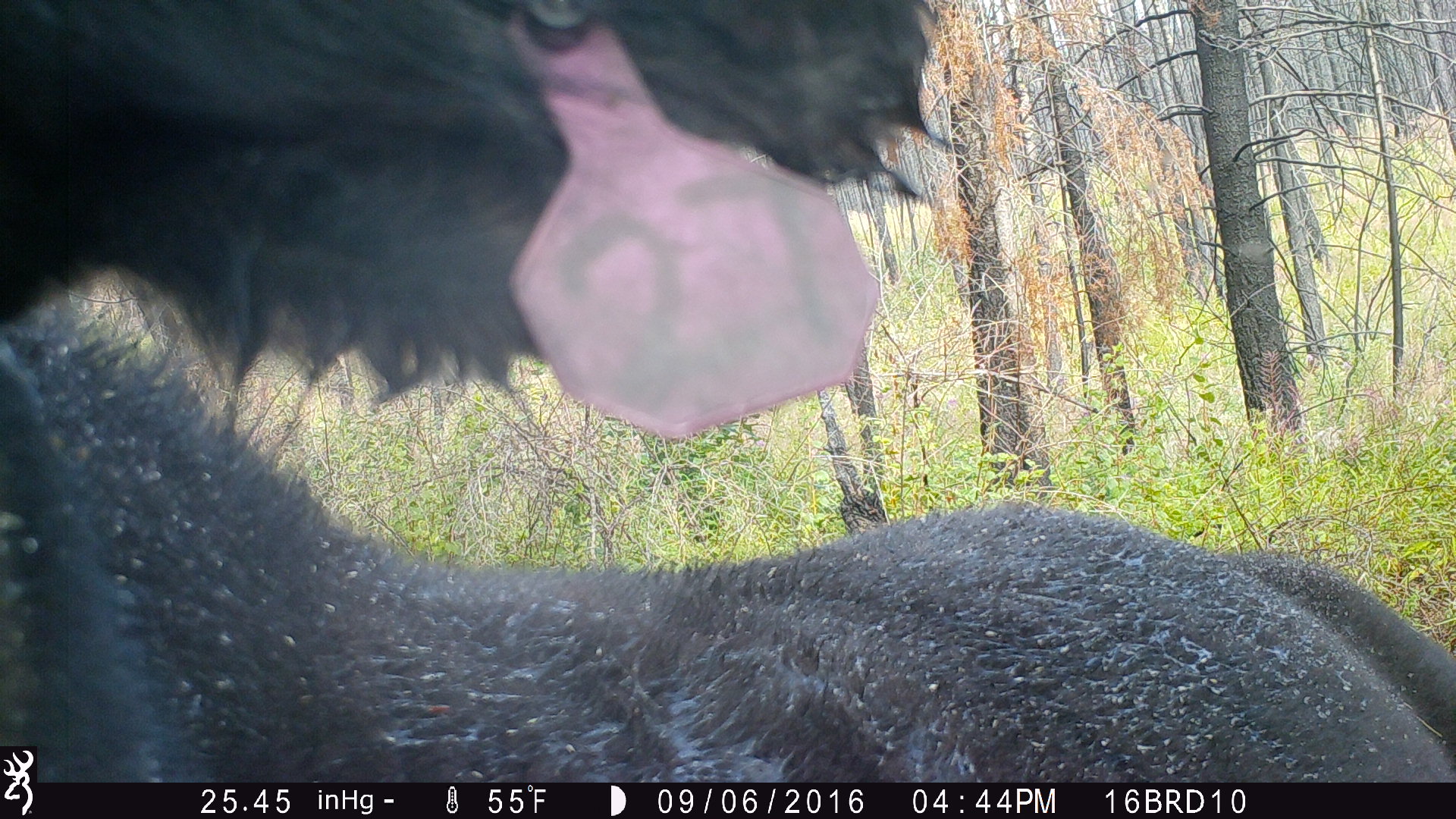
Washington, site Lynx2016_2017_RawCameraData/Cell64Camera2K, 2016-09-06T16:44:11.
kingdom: Animalia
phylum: Chordata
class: Mammalia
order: Artiodactyla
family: Bovidae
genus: Bos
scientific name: Bos taurus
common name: domestic cattle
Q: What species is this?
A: Domestic cattle (Bos taurus).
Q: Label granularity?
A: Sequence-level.